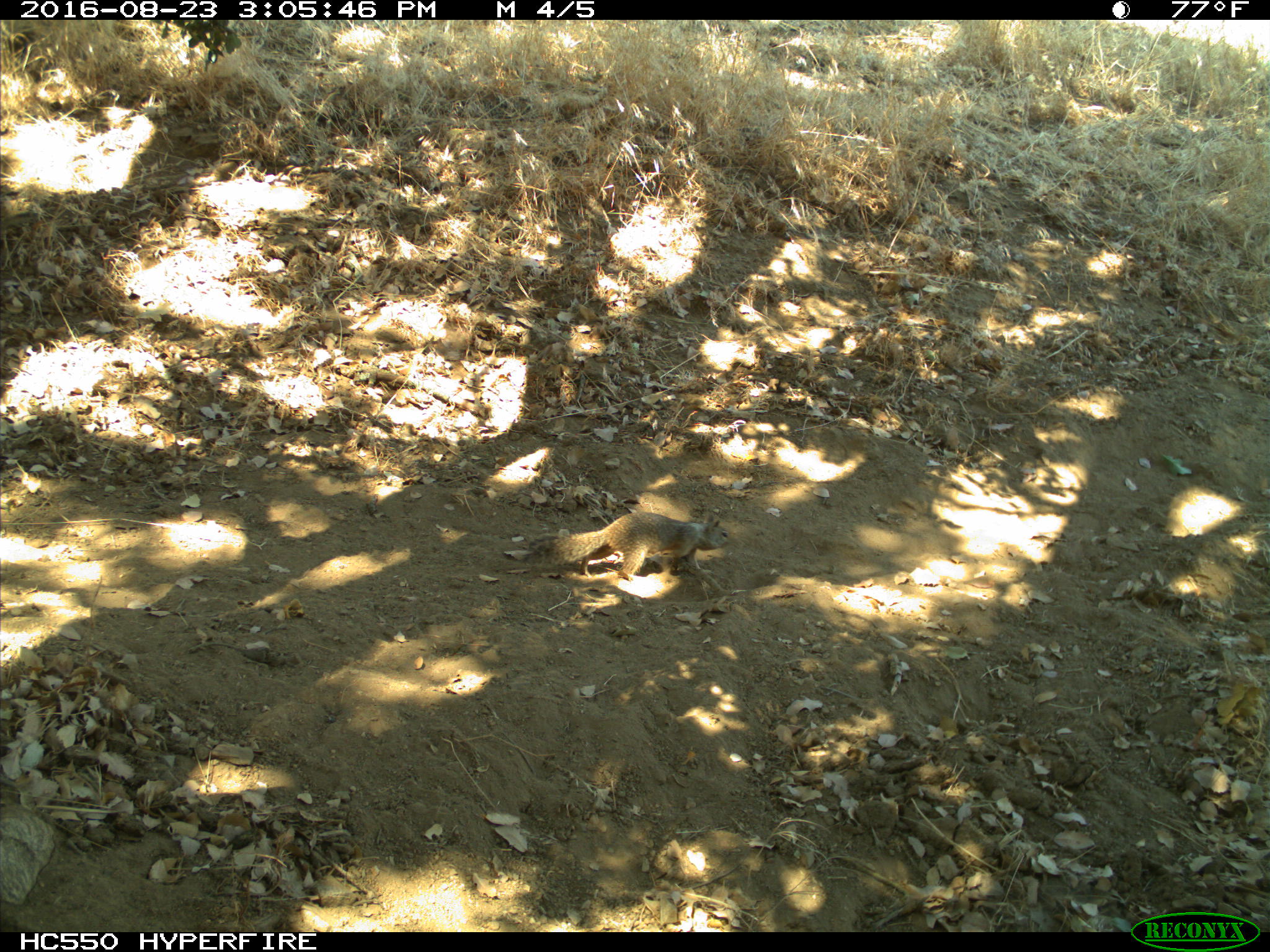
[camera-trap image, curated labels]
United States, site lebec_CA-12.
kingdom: Animalia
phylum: Chordata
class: Mammalia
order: Rodentia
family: Sciuridae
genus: Otospermophilus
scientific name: Otospermophilus beecheyi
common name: california ground squirrel